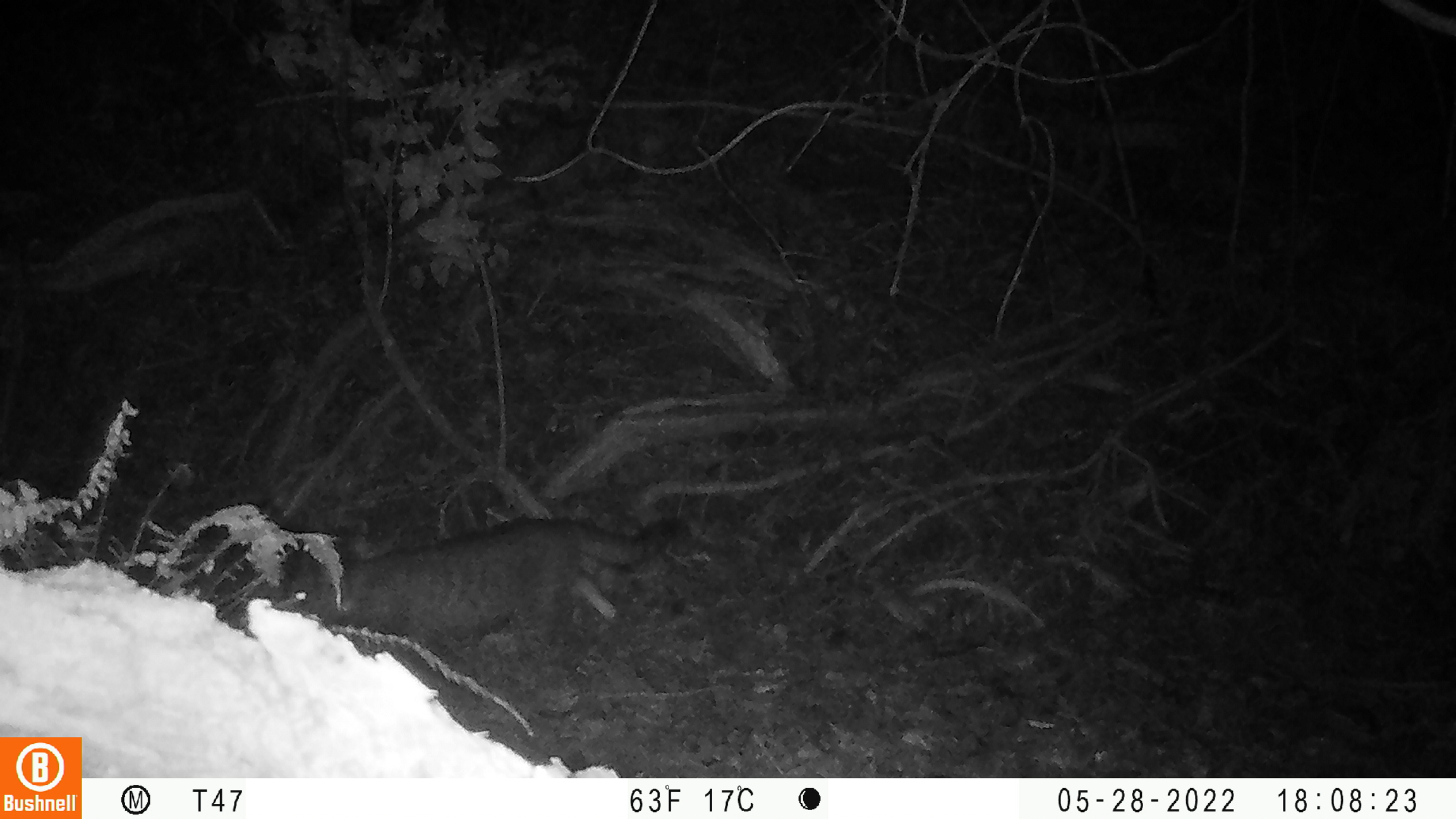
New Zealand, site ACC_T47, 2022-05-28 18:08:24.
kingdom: Animalia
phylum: Chordata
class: Mammalia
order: Carnivora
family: Felidae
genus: Felis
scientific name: Felis catus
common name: domestic cat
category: cat